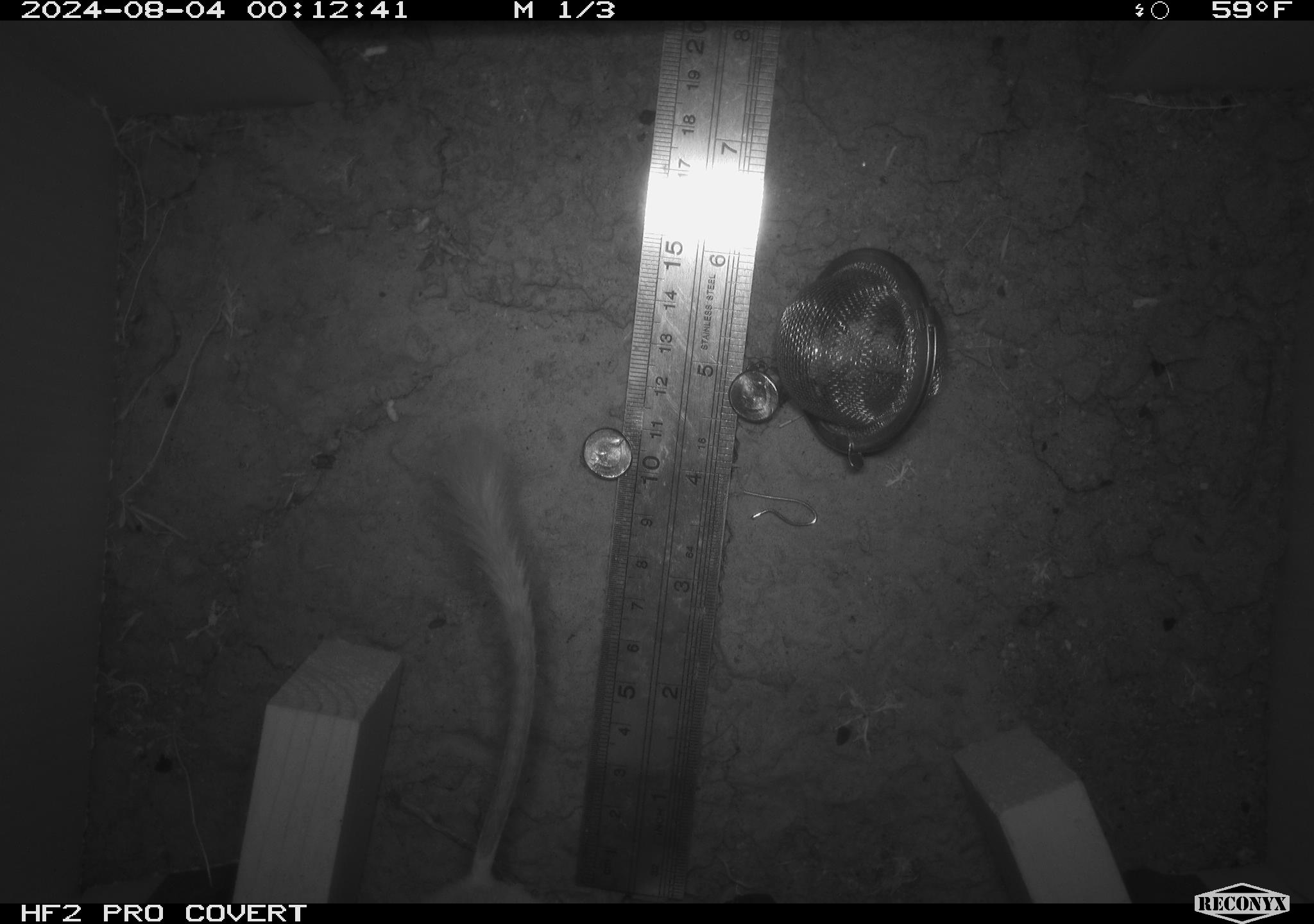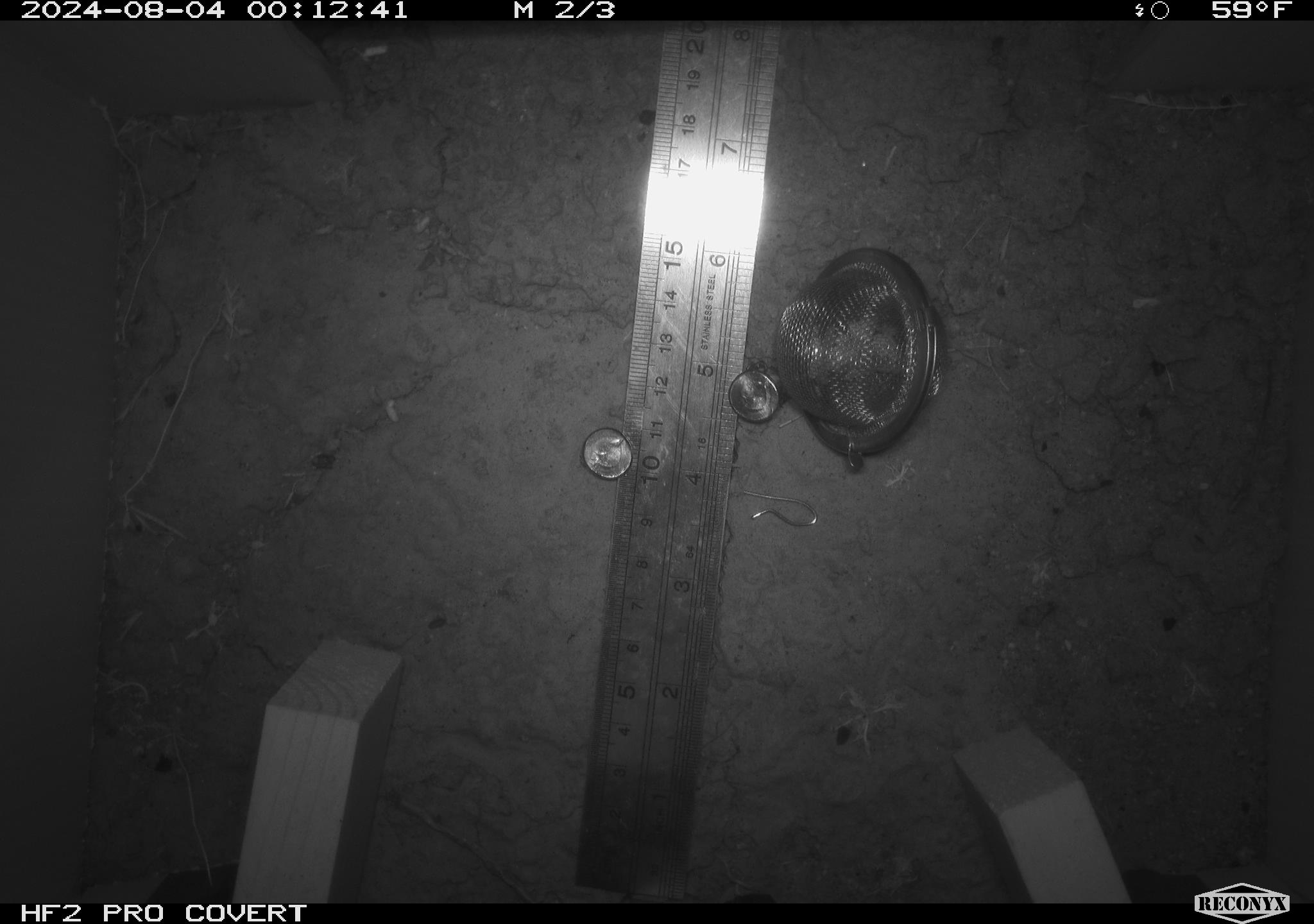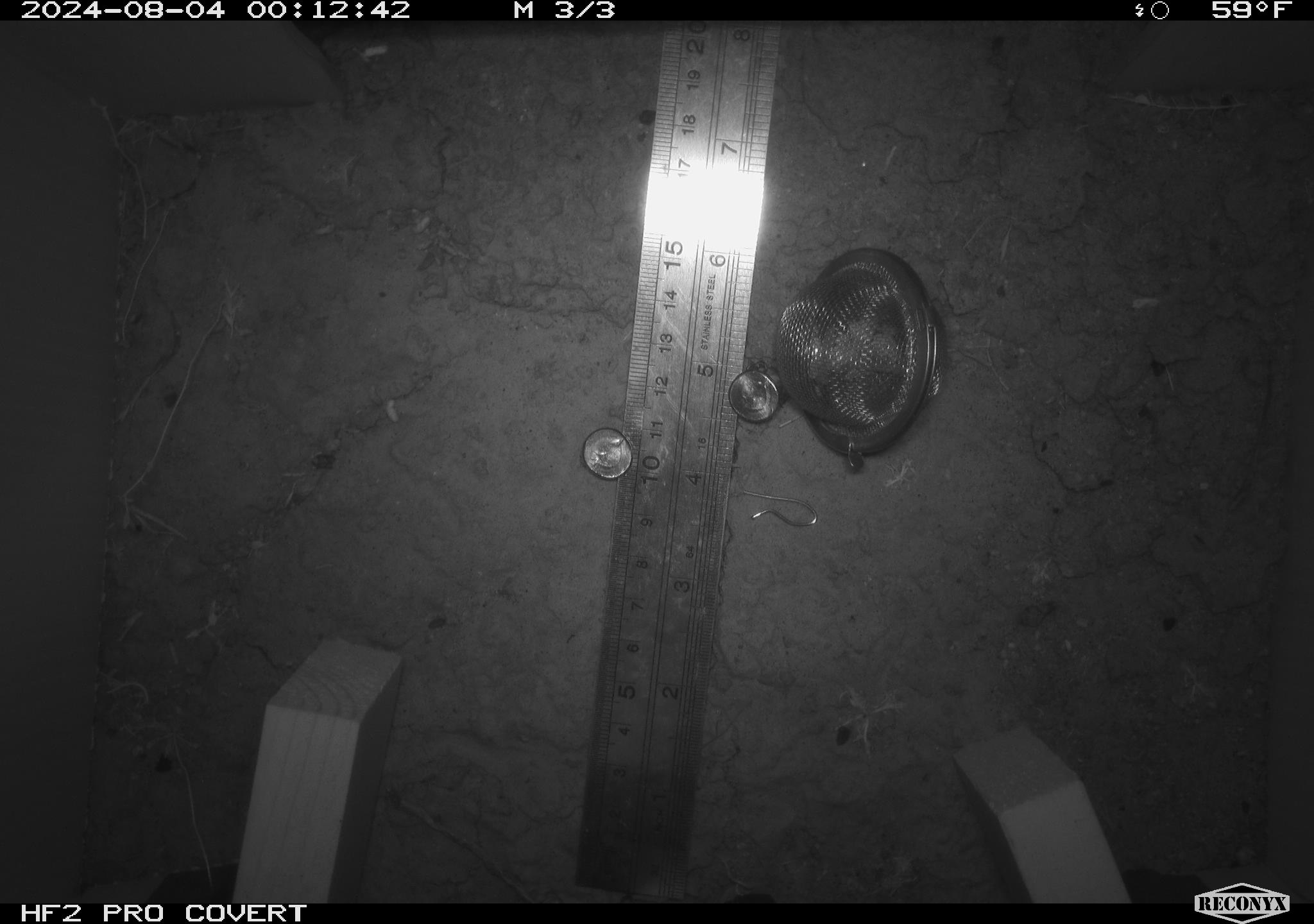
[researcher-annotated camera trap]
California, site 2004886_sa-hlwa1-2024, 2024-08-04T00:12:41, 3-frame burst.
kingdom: Animalia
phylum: Chordata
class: Mammalia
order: Rodentia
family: Heteromyidae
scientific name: Heteromyidae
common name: kangaroo rats and pocket mice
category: heteromyidae family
Heteromyidae family (kangaroo rats and pocket mice) (Heteromyidae).